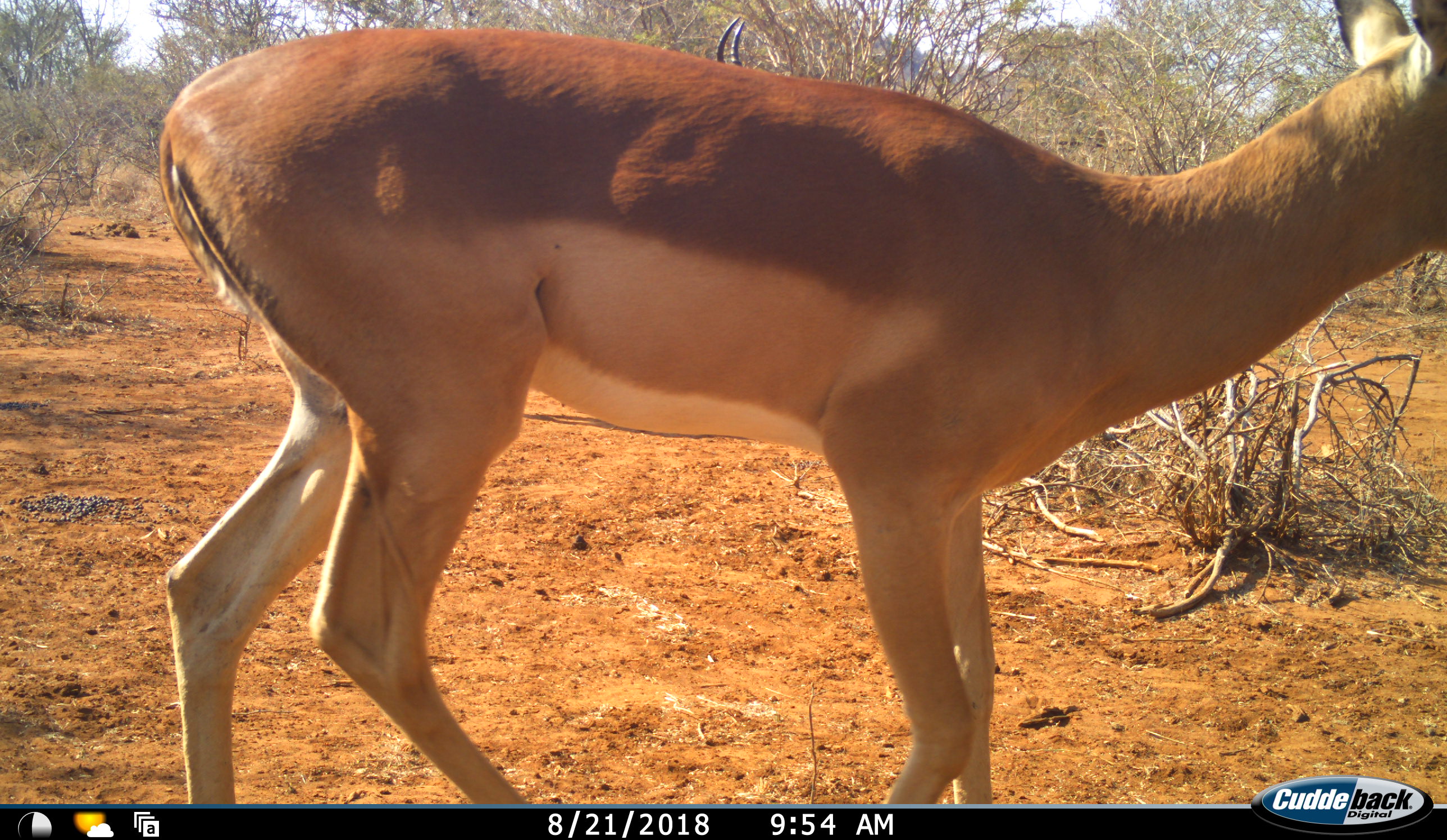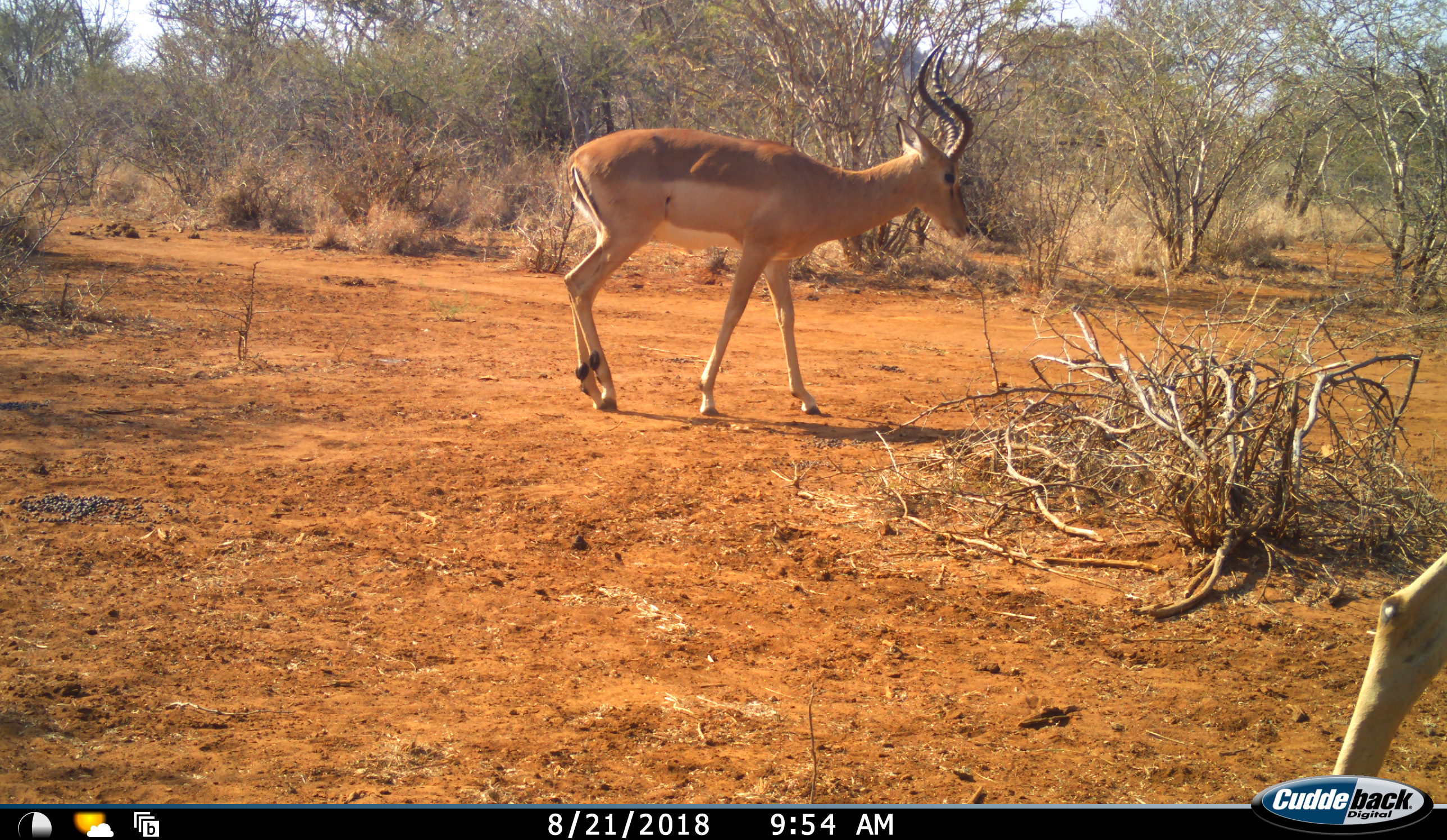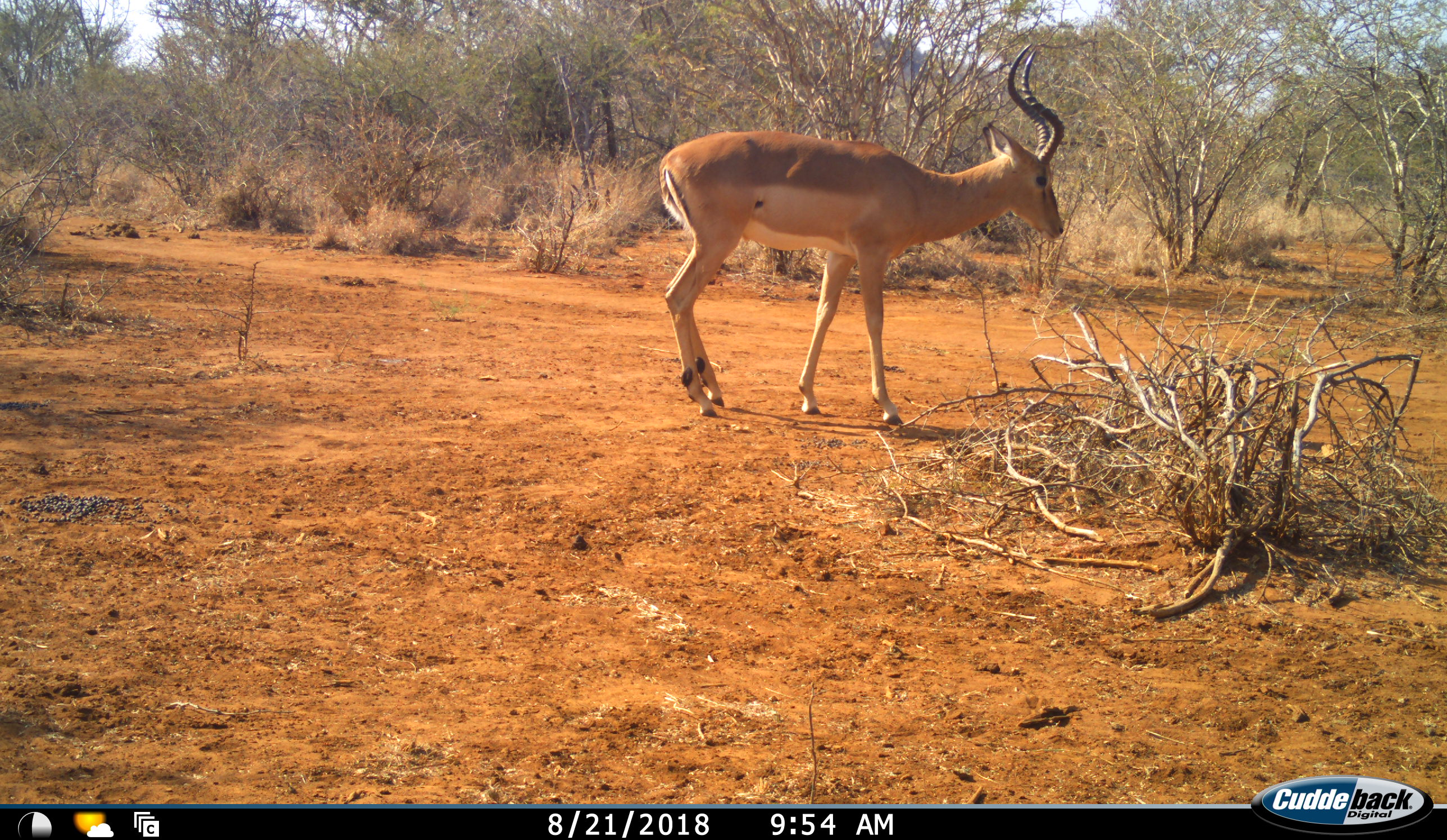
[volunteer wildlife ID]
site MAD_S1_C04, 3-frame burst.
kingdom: Animalia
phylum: Chordata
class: Mammalia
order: Artiodactyla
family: Bovidae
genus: Aepyceros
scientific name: Aepyceros melampus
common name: impala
Impala (Aepyceros melampus), count 2. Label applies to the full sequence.